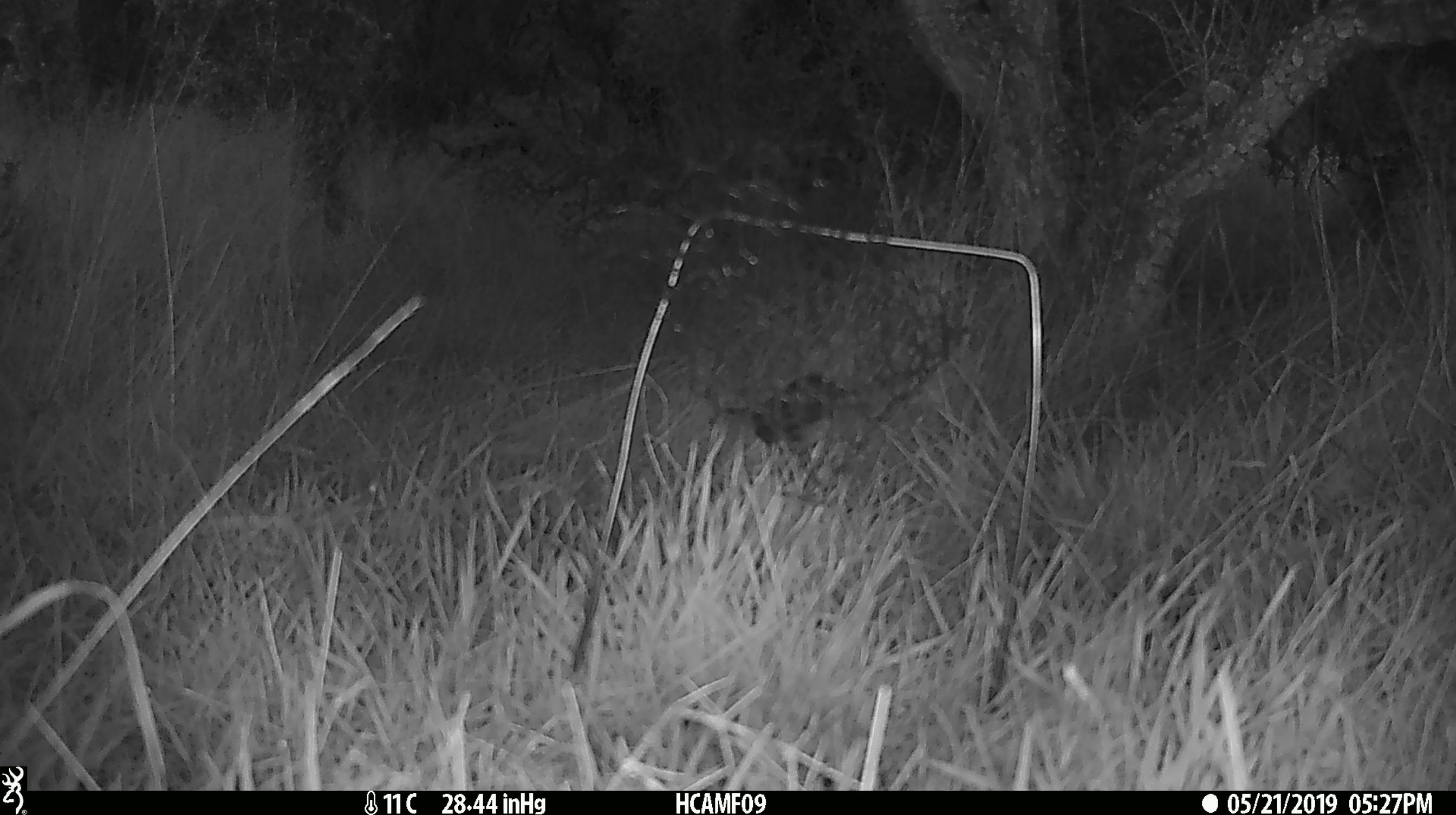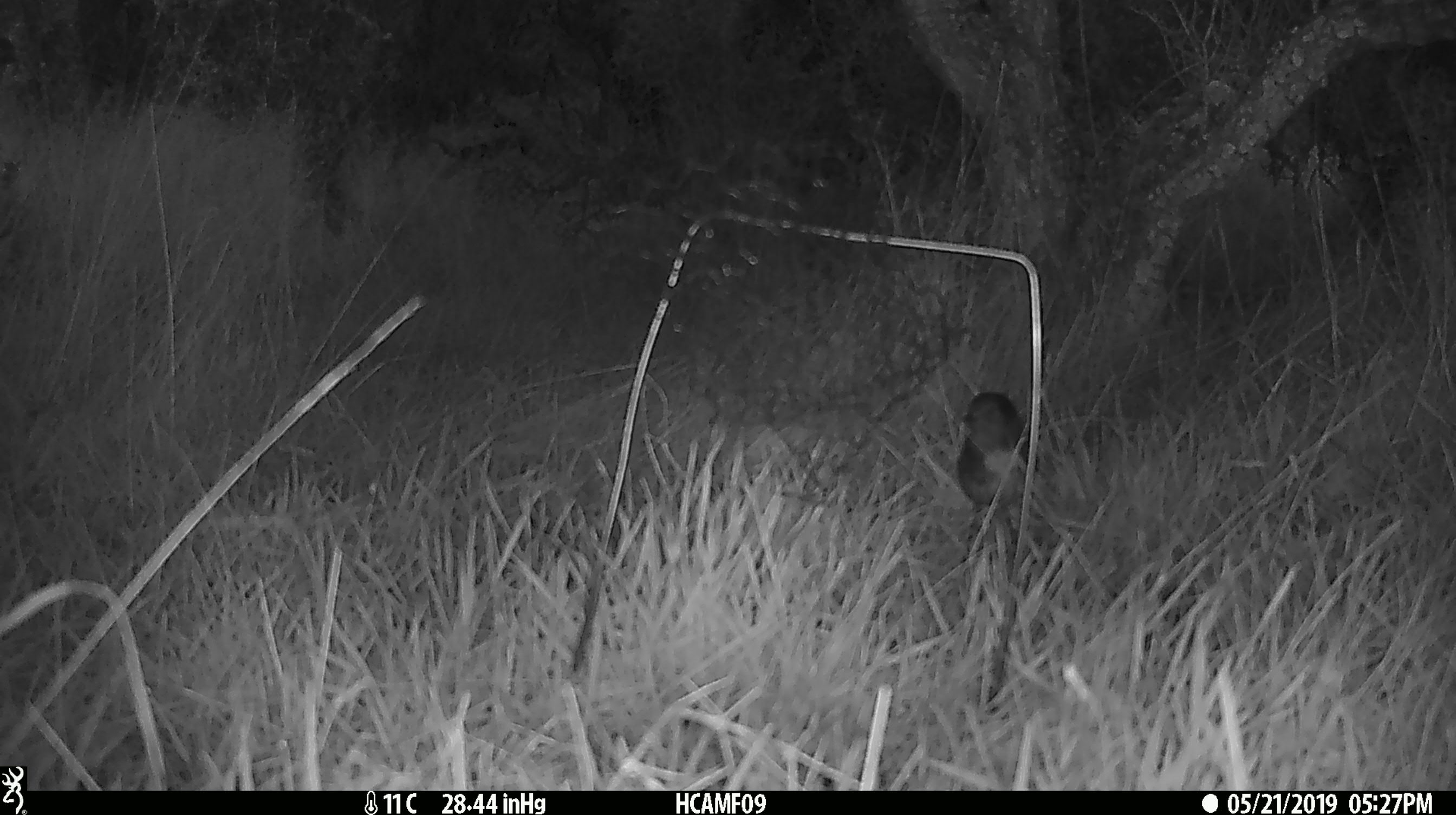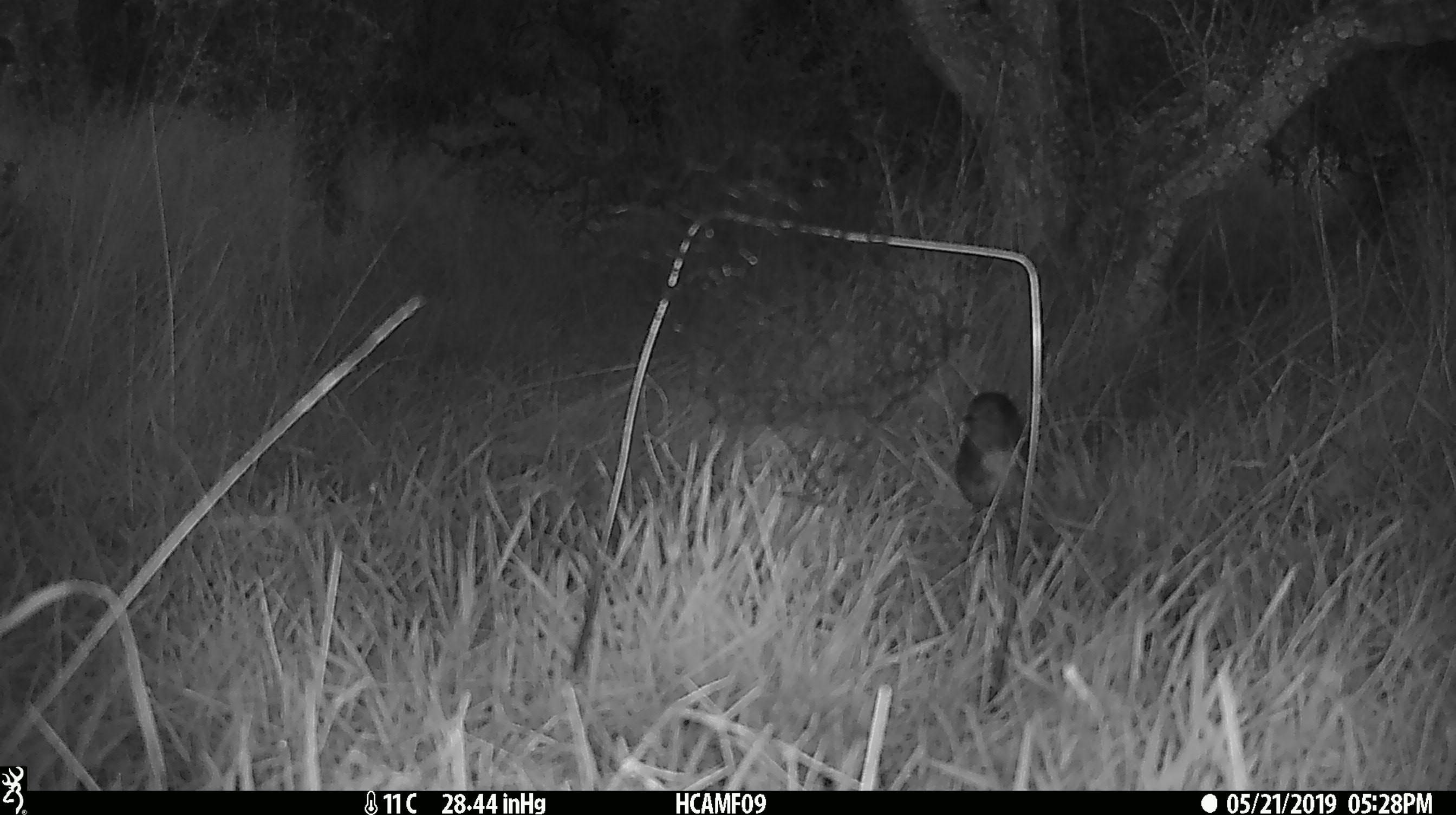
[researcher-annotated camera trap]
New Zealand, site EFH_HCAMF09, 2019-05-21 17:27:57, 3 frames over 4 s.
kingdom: Animalia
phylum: Chordata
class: Aves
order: Passeriformes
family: Petroicidae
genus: Petroica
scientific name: Petroica australis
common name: new zealand robin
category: robin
Robin (new zealand robin) (Petroica australis).